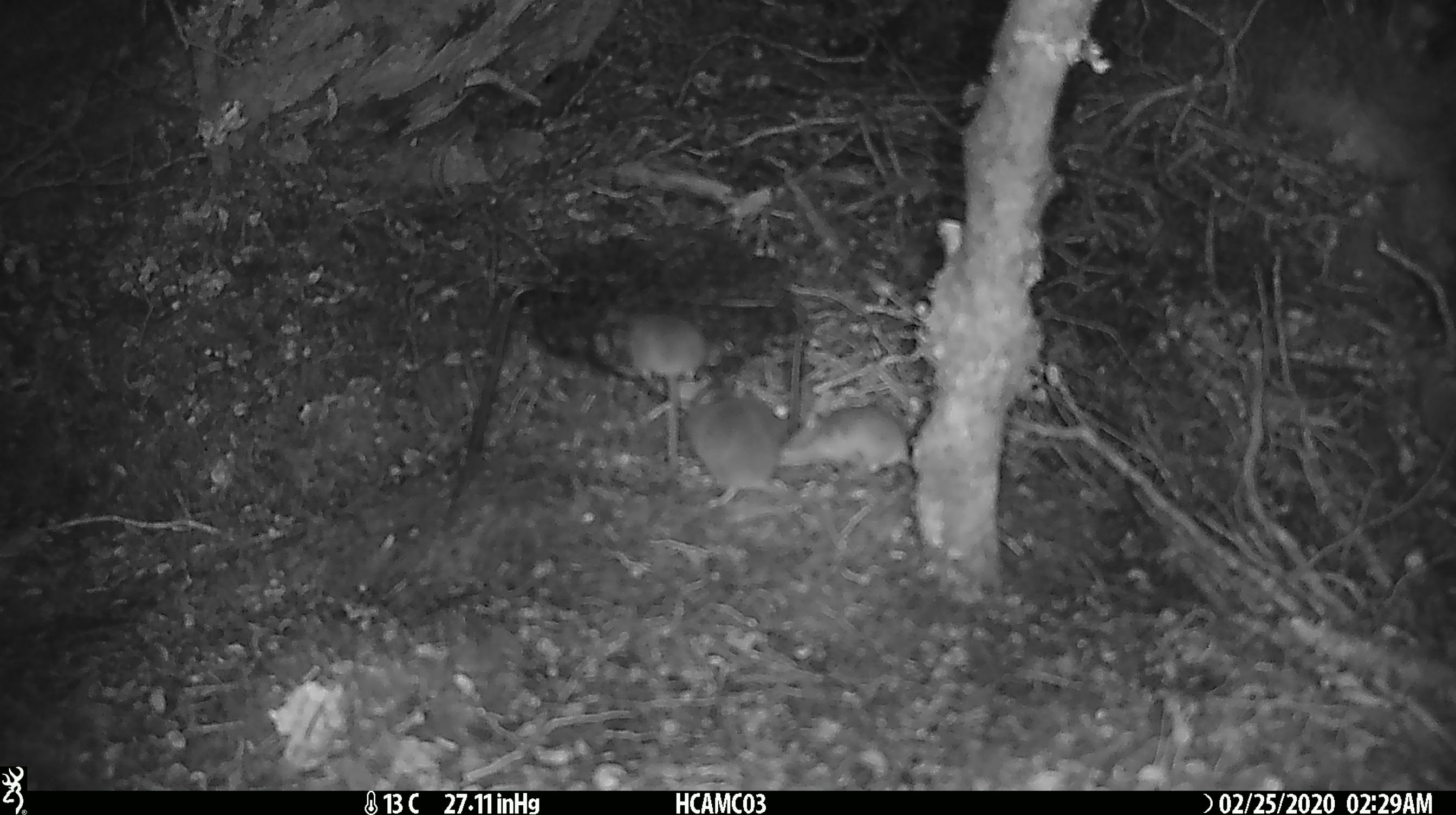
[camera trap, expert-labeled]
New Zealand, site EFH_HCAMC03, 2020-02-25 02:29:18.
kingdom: Animalia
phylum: Chordata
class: Mammalia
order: Rodentia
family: Muridae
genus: Mus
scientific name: Mus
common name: mouse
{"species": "mouse (Mus)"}